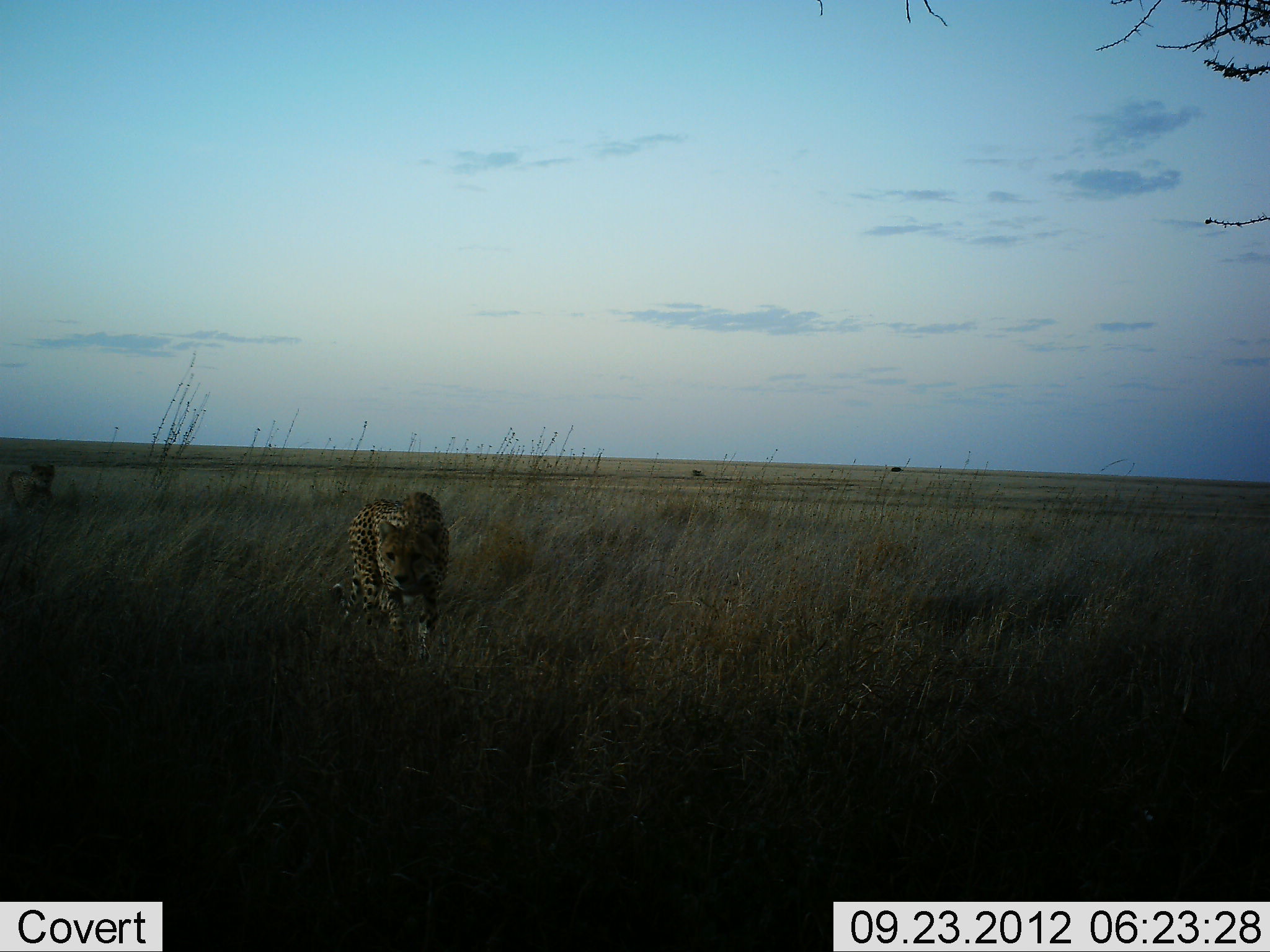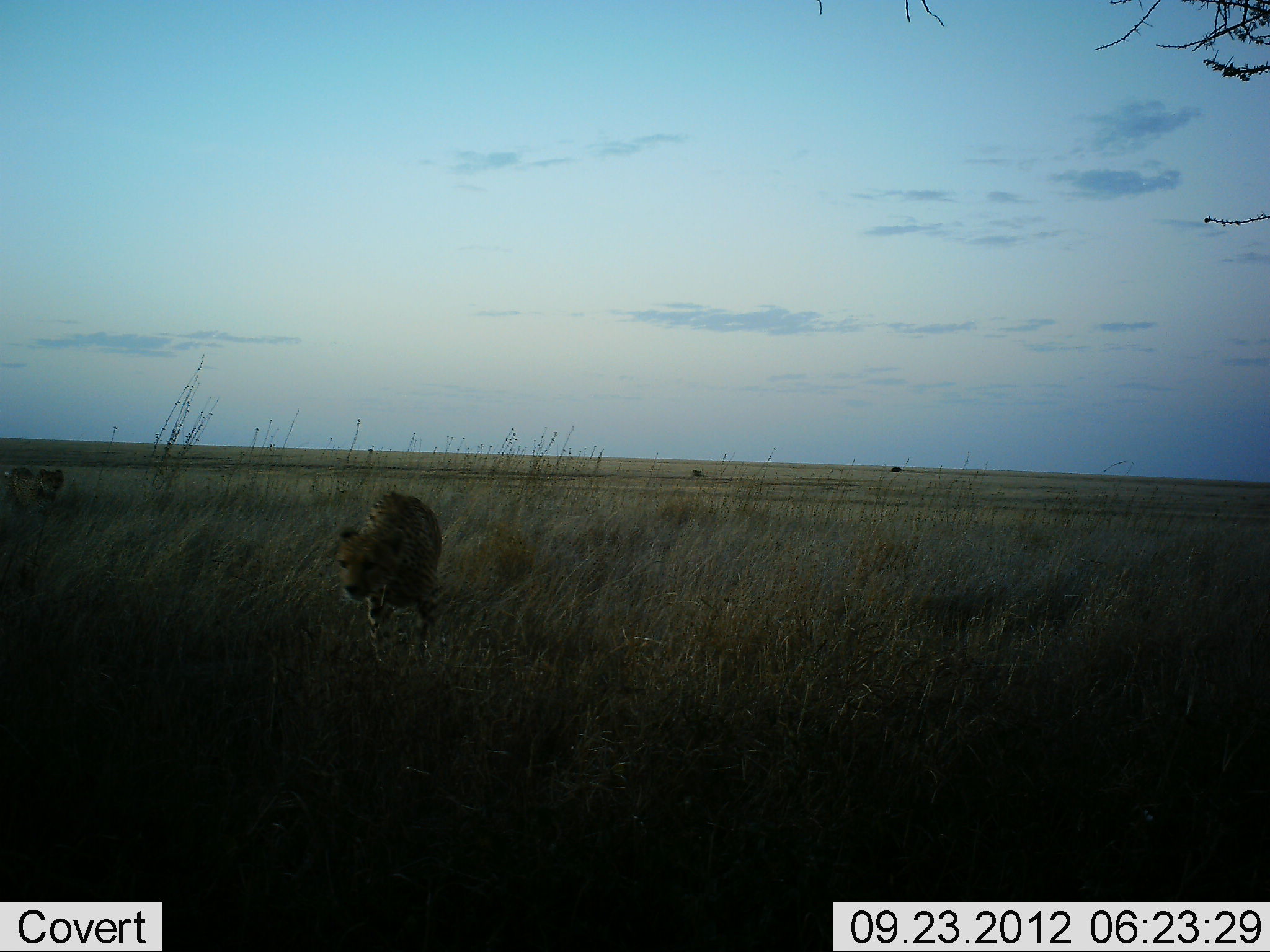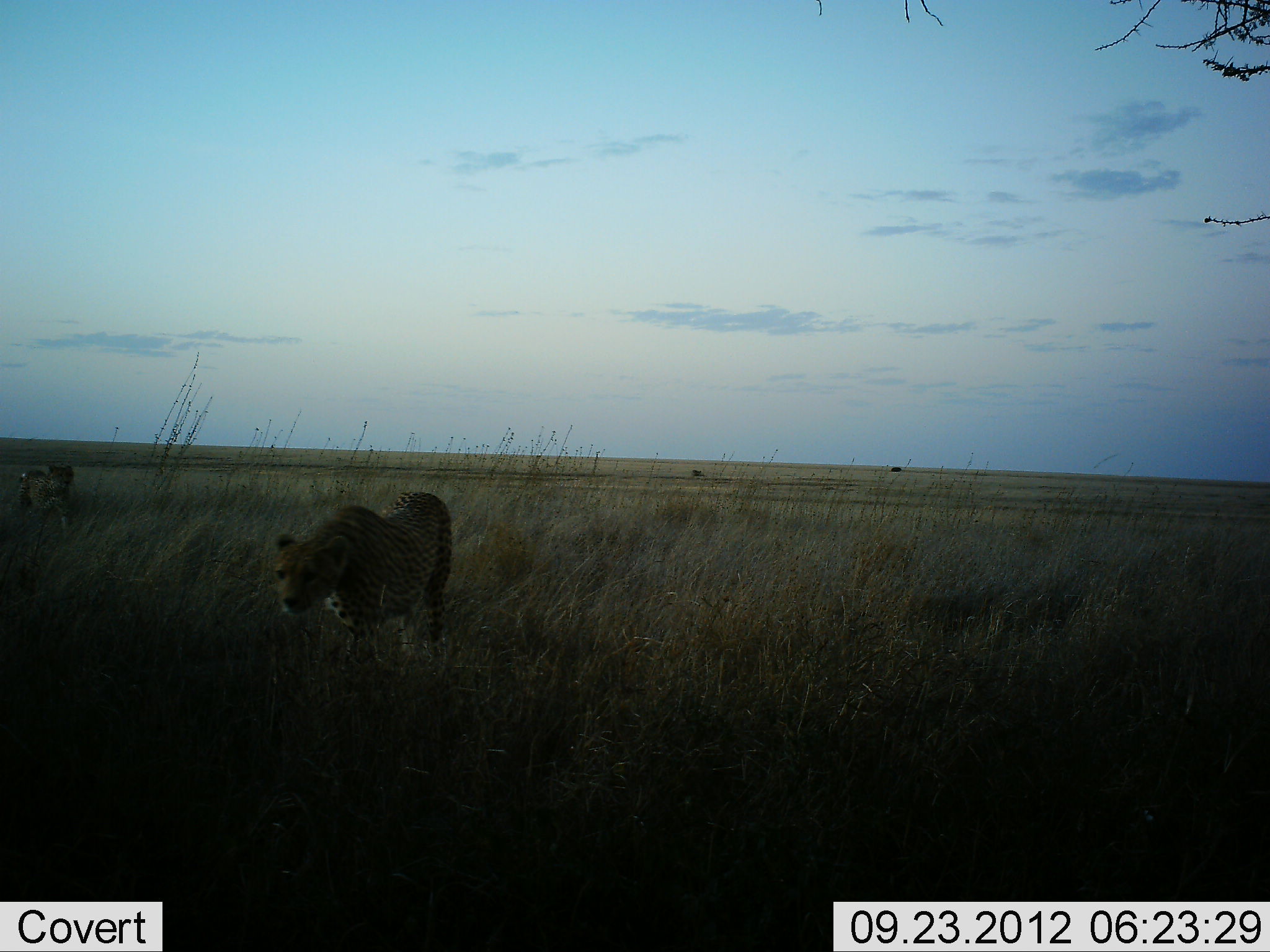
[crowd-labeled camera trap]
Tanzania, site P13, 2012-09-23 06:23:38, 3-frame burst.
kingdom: Animalia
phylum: Chordata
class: Mammalia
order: Carnivora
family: Felidae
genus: Acinonyx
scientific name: Acinonyx jubatus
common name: cheetah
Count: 2.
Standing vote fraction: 0%.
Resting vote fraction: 0%.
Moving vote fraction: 100%.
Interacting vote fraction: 0%.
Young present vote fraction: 0%.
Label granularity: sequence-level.